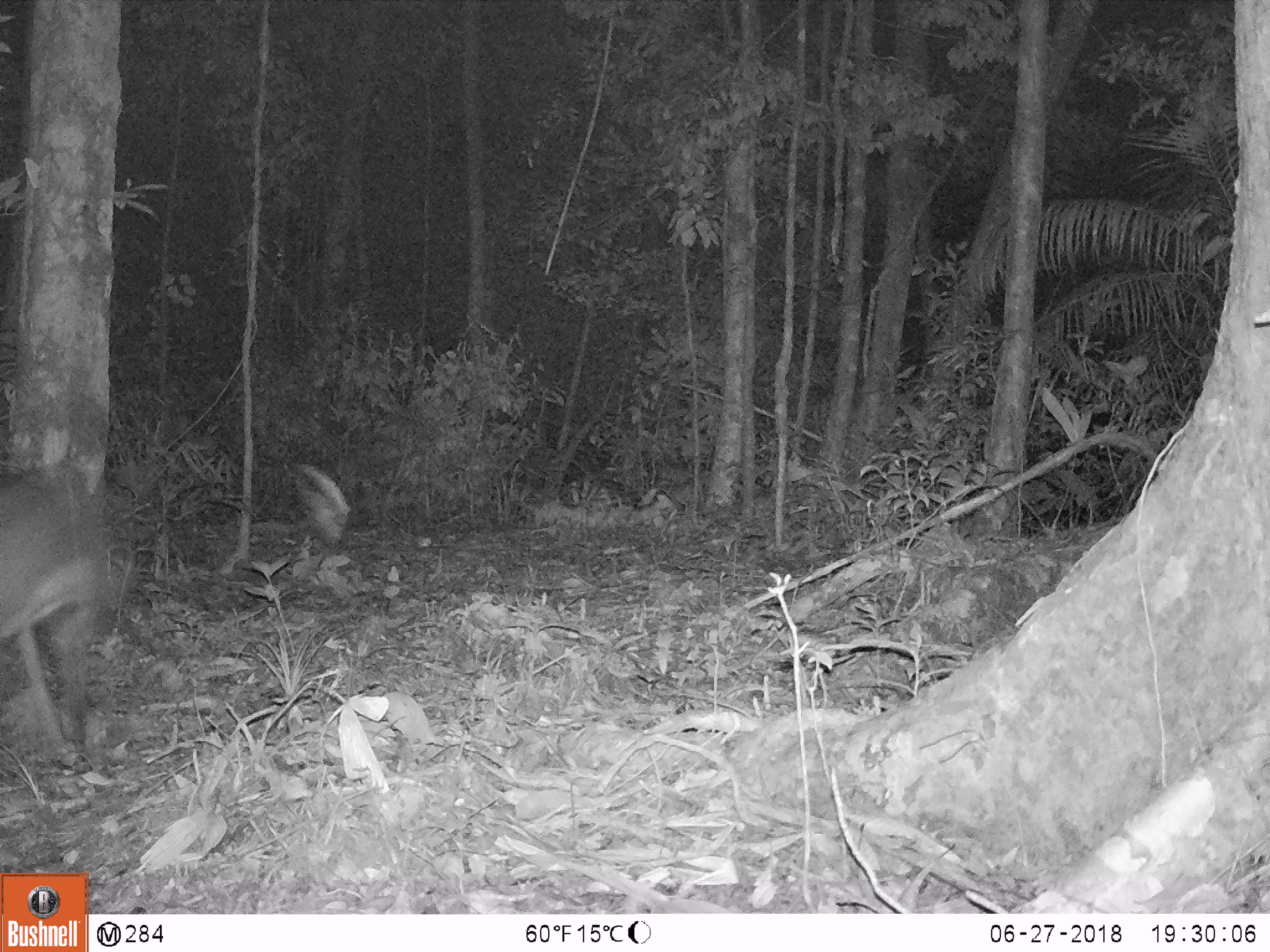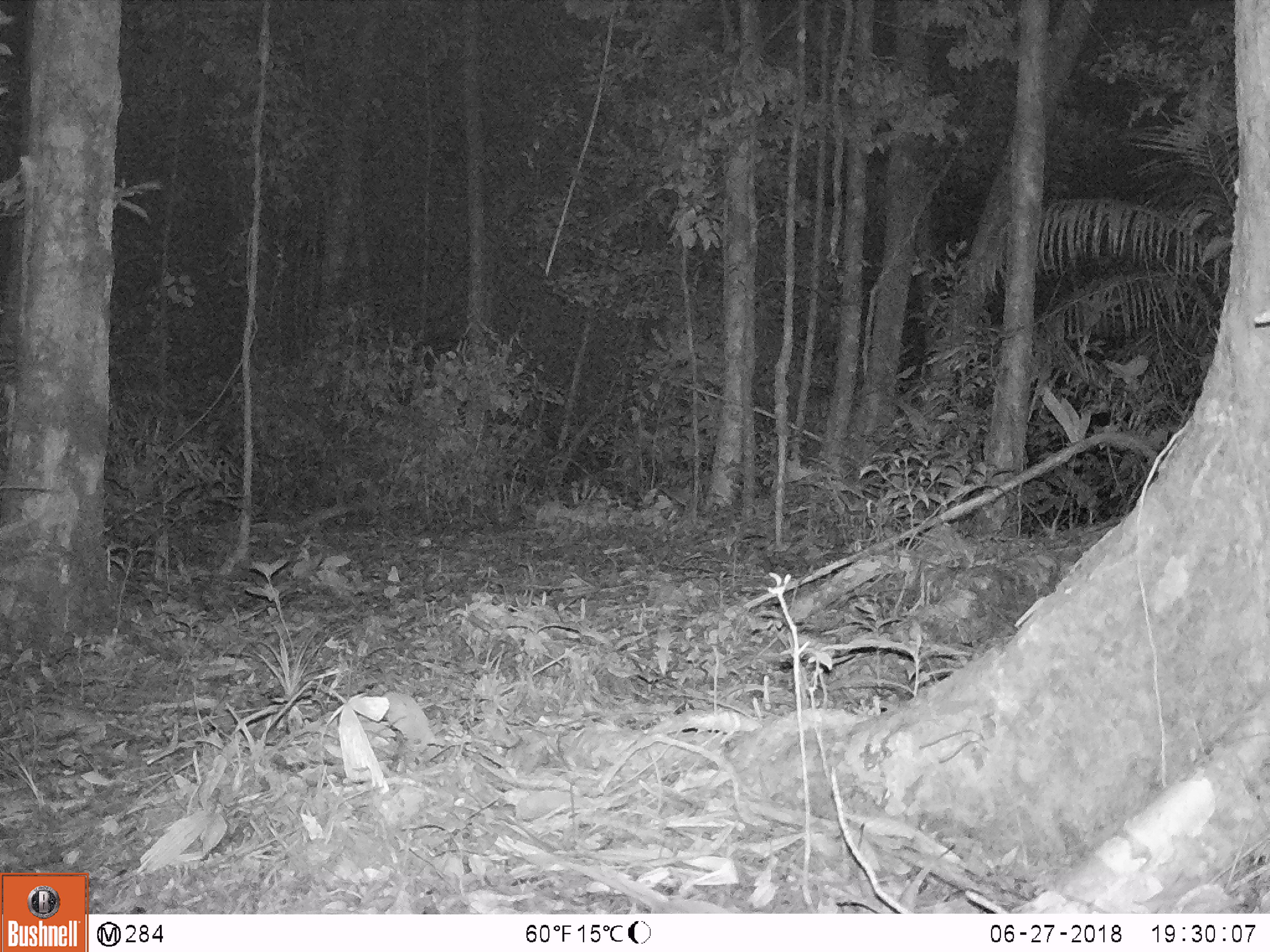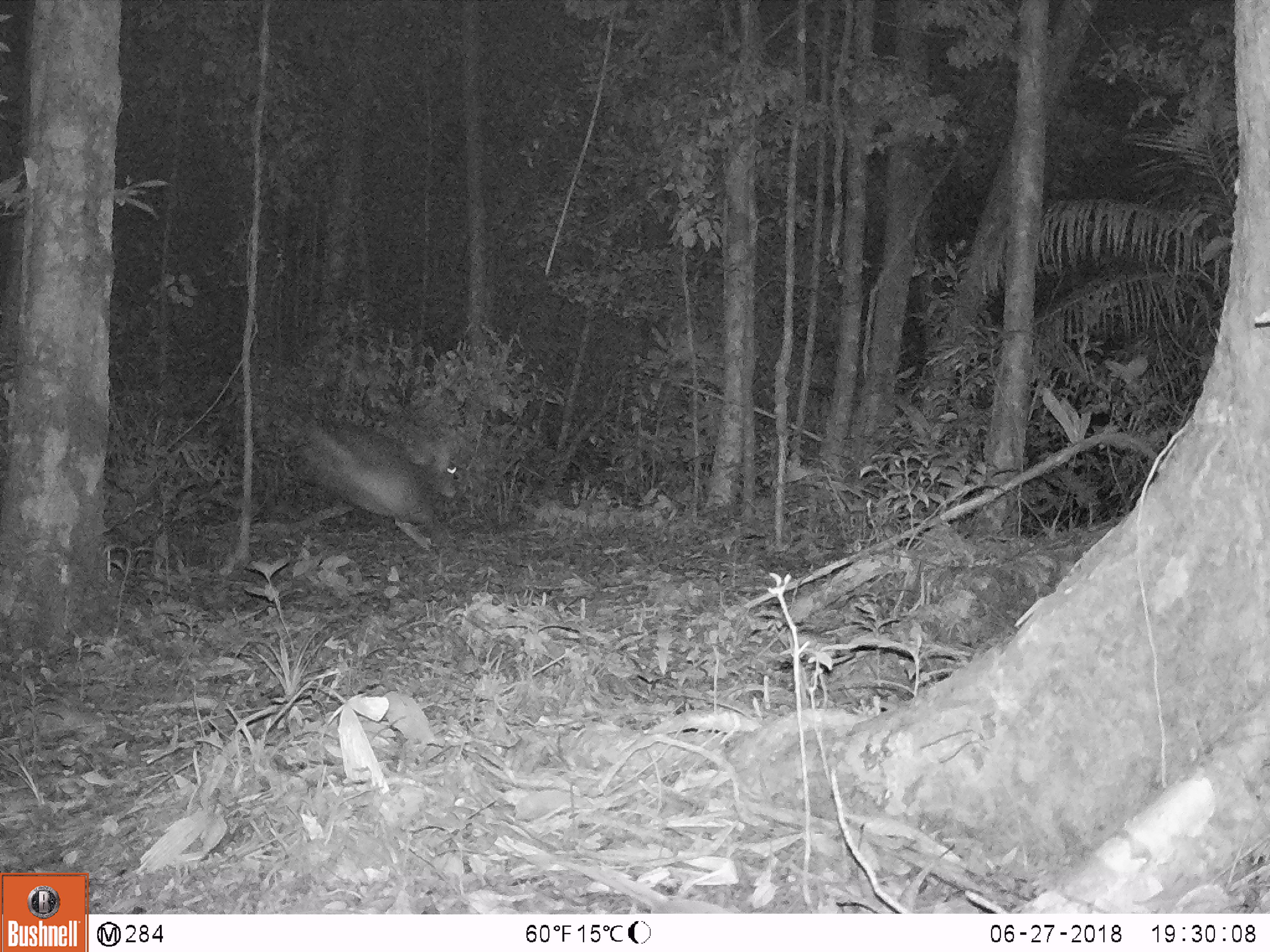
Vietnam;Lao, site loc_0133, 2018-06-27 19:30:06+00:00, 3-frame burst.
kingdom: Animalia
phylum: Chordata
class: Mammalia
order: Artiodactyla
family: Cervidae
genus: Muntiacus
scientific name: Muntiacus vuquangensis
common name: large-antlered muntjac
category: large antlered muntjac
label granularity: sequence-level